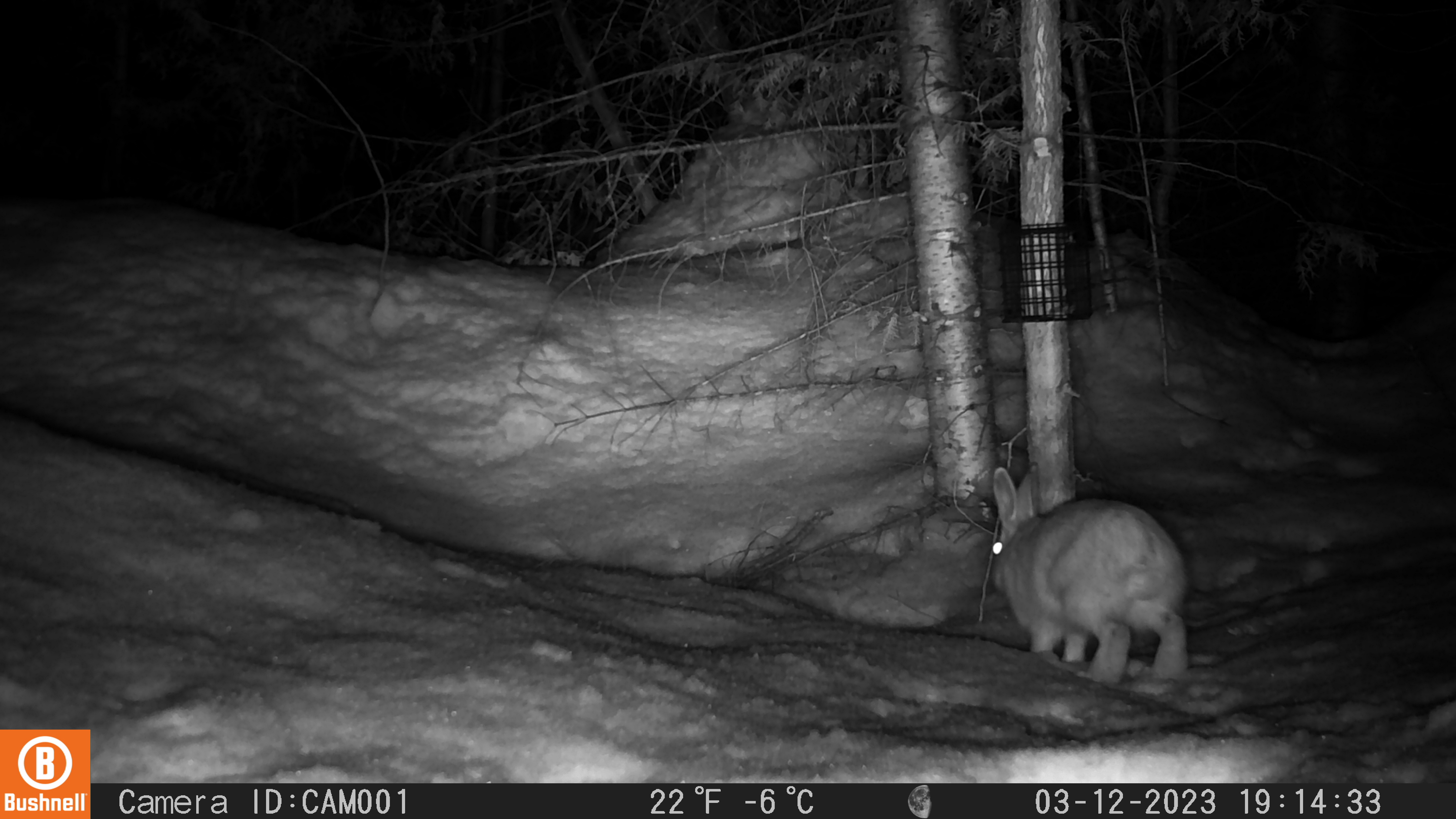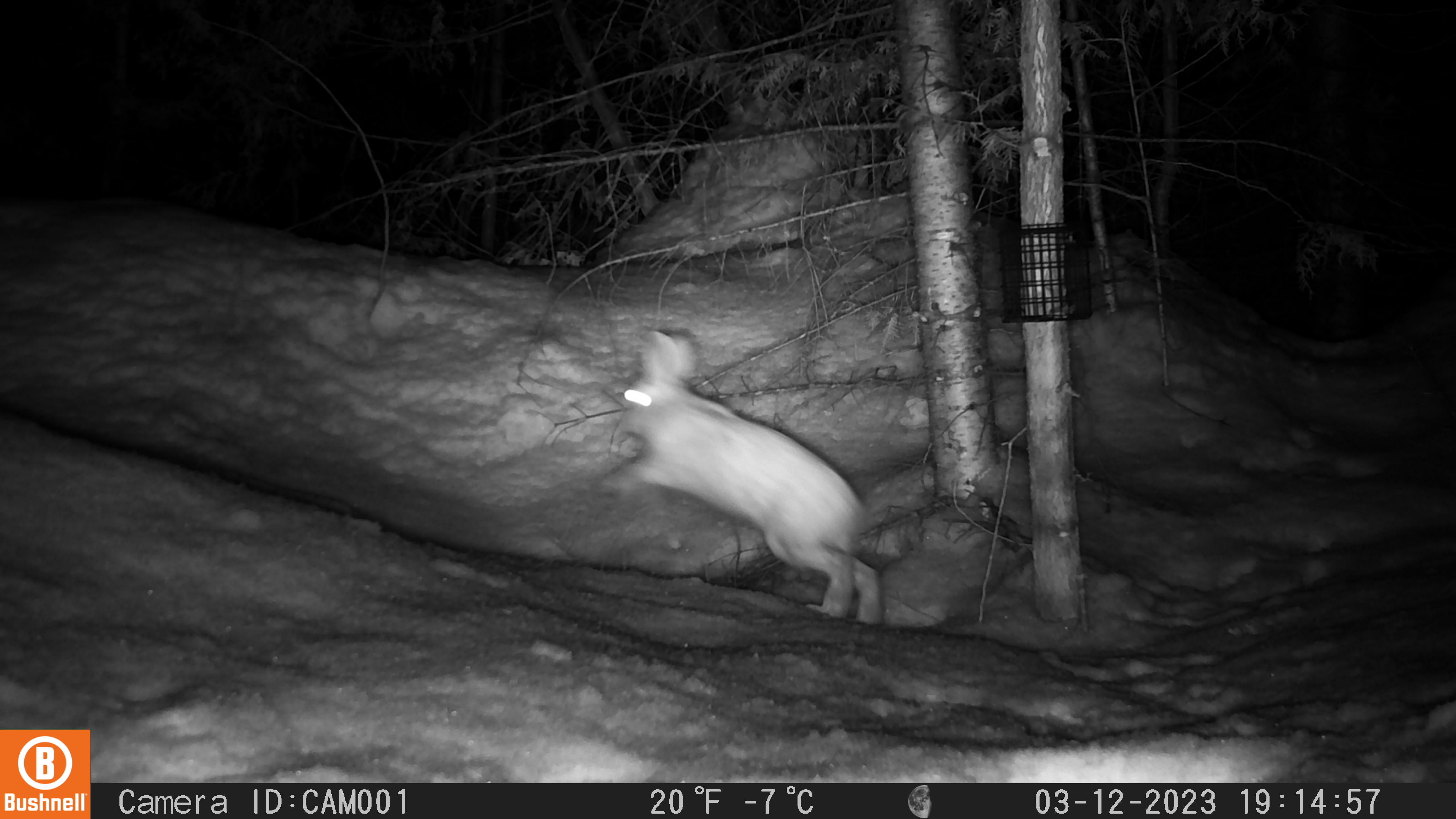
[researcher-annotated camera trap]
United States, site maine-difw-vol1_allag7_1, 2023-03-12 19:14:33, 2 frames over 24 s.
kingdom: Animalia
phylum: Chordata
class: Mammalia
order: Lagomorpha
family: Leporidae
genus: Lepus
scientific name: Lepus americanus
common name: snowshoe hare